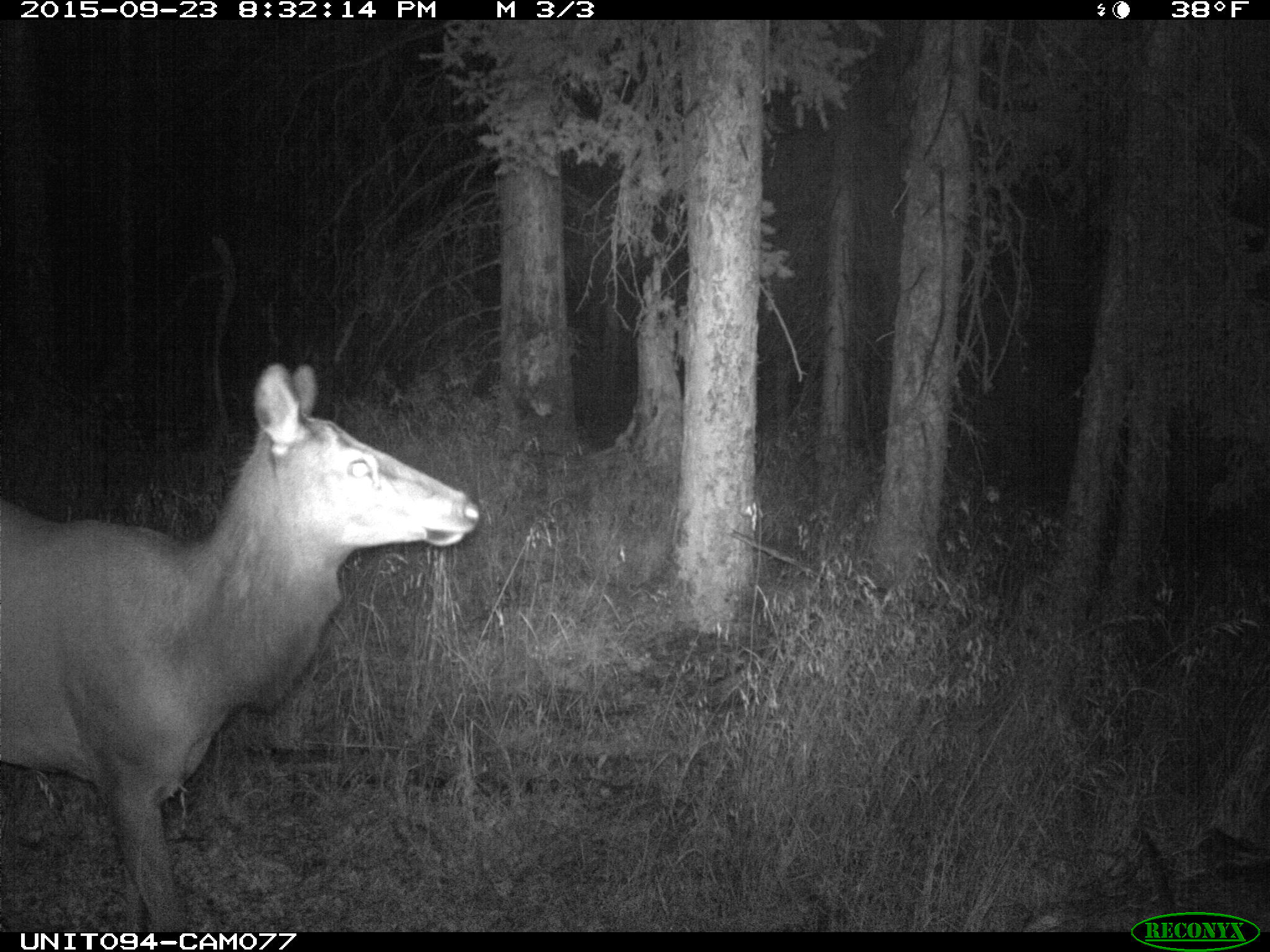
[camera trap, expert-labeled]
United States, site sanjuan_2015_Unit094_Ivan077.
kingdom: Animalia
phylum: Chordata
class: Mammalia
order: Artiodactyla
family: Cervidae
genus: Cervus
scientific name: Cervus elaphus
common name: red deer